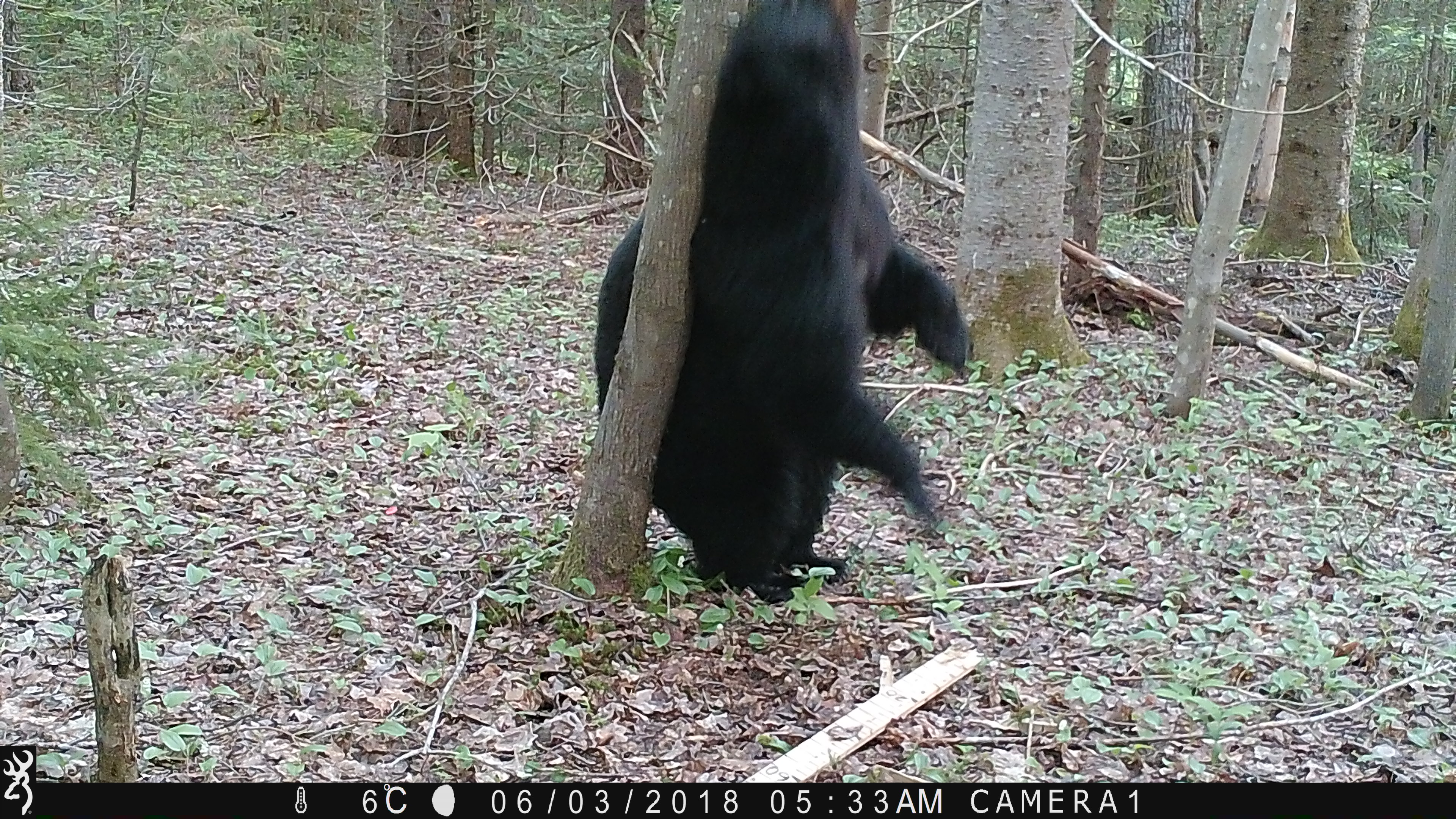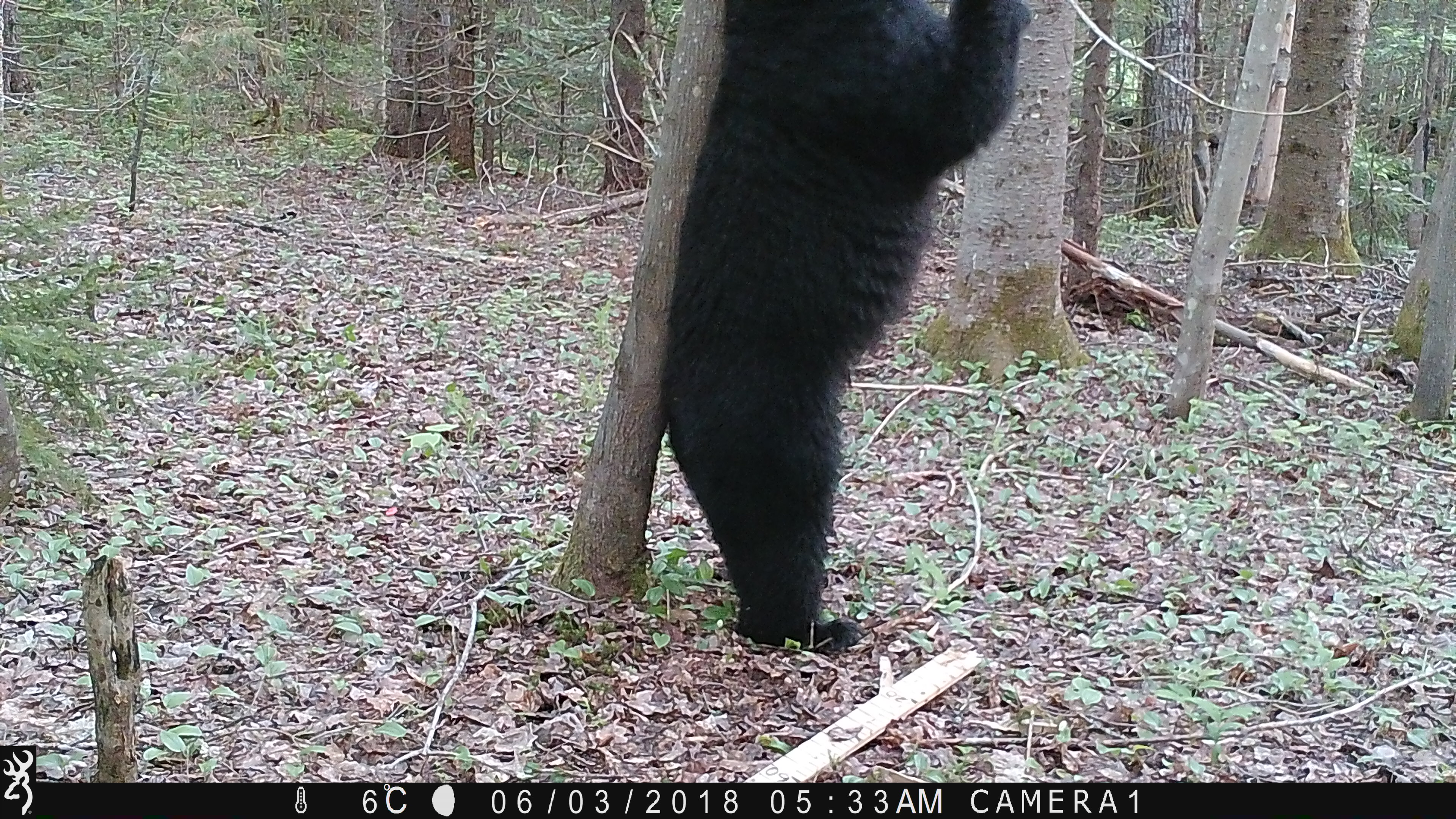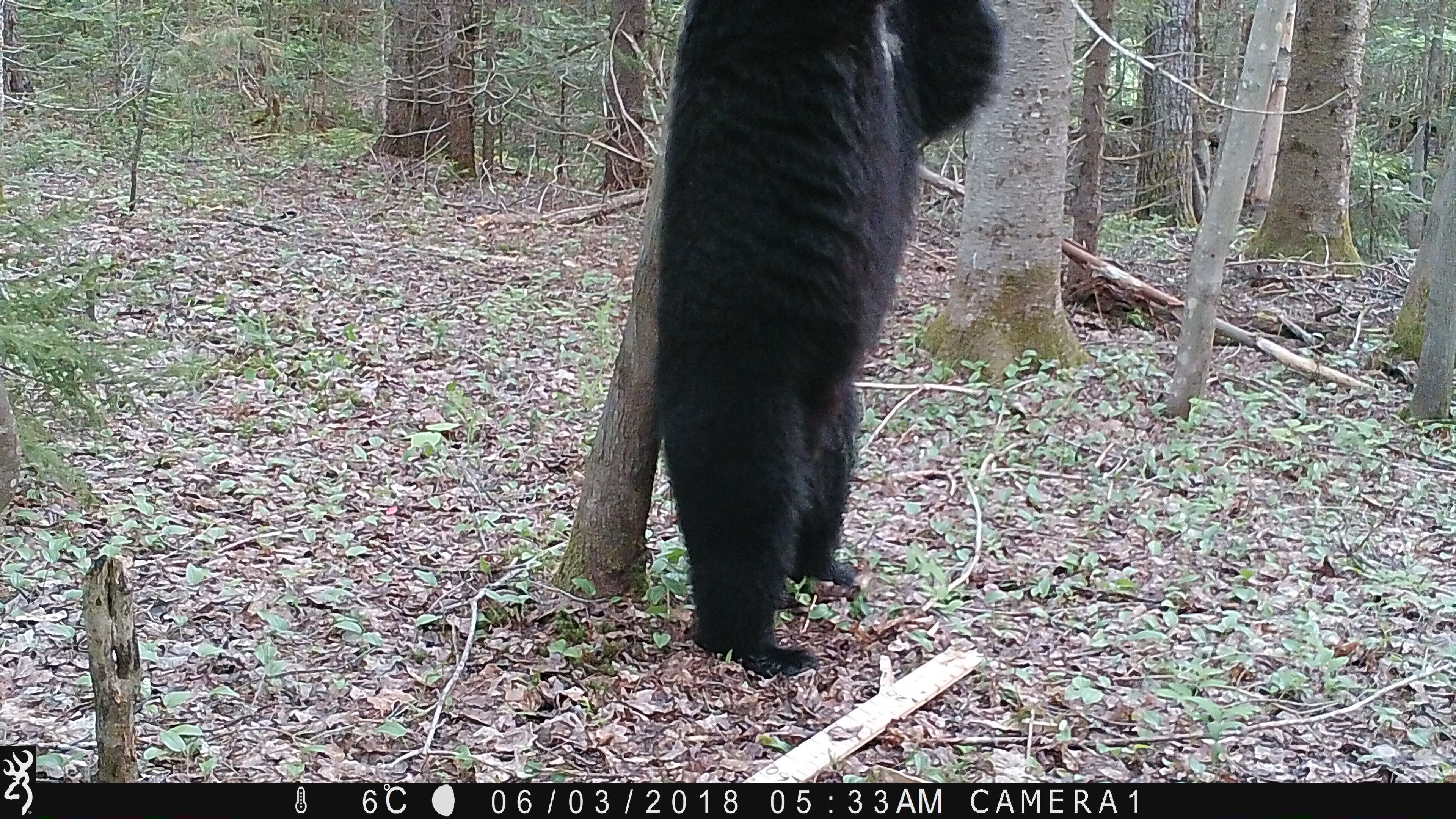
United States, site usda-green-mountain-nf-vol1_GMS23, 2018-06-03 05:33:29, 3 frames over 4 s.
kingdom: Animalia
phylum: Chordata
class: Mammalia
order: Carnivora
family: Ursidae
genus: Ursus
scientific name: Ursus americanus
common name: black bear